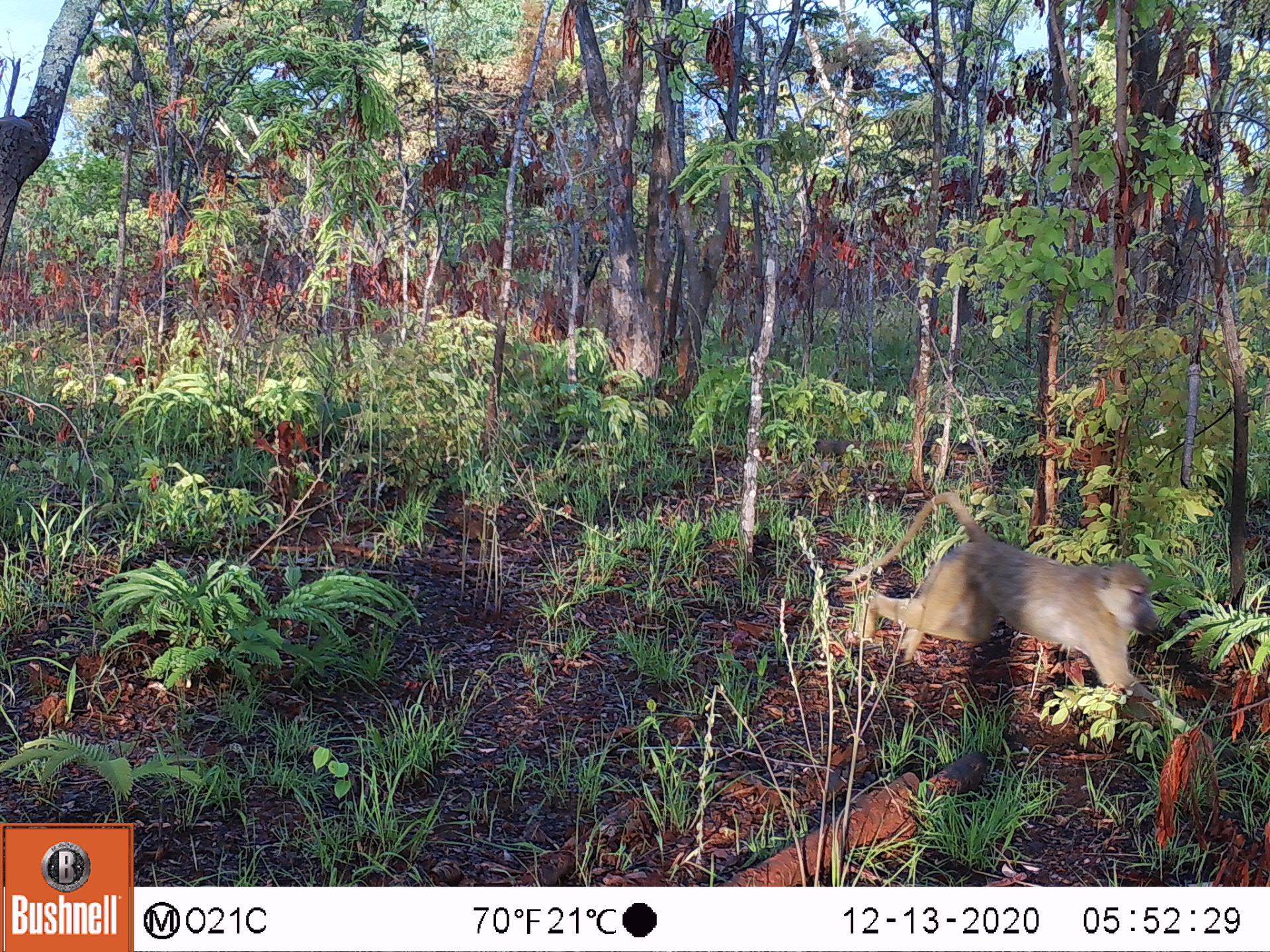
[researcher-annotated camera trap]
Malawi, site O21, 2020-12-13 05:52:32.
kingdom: Animalia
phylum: Chordata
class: Mammalia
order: Primates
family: Cercopithecidae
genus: Papio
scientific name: Papio cynocephalus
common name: yellow baboon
Yellow baboon (Papio cynocephalus), count 1.